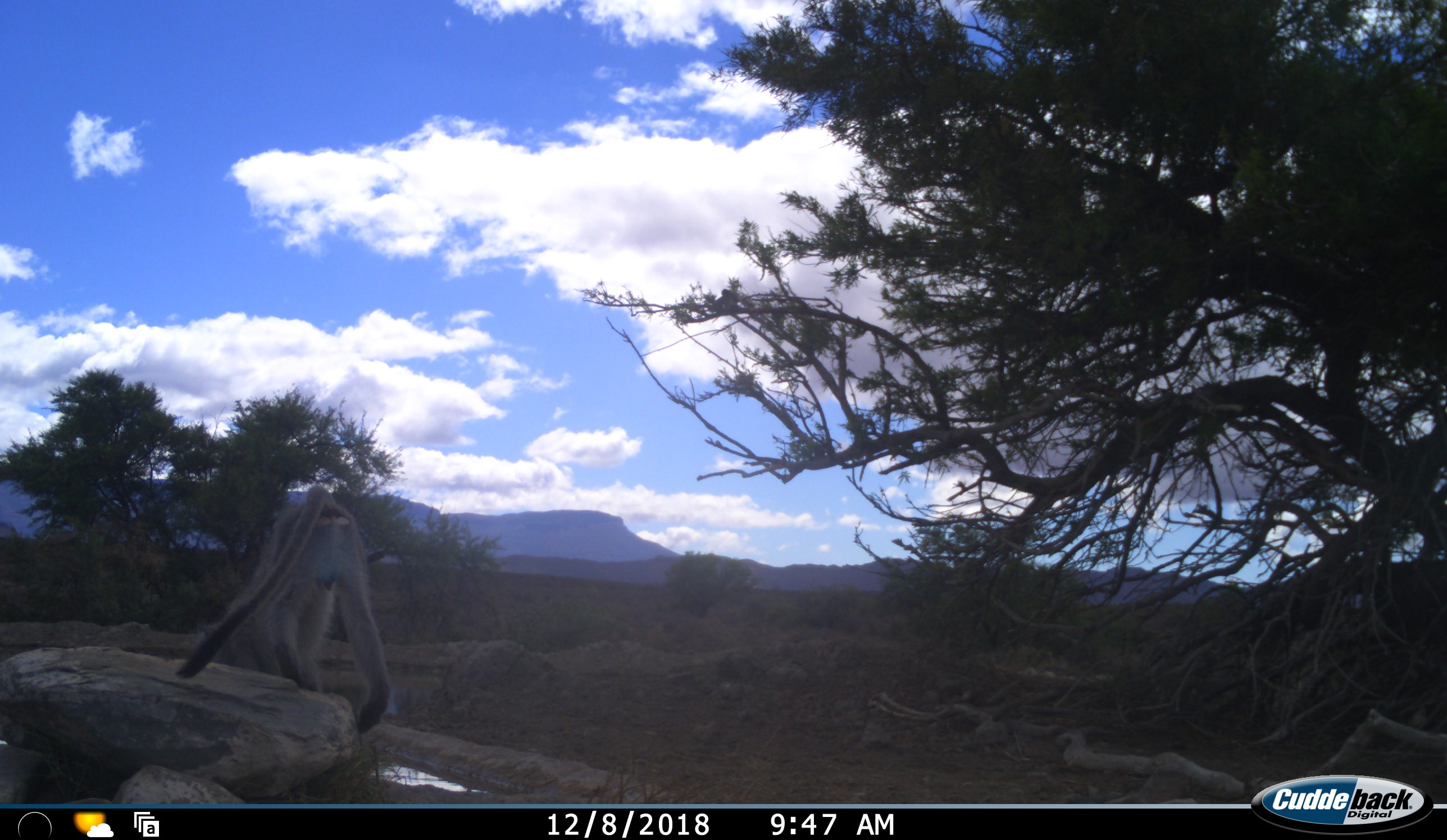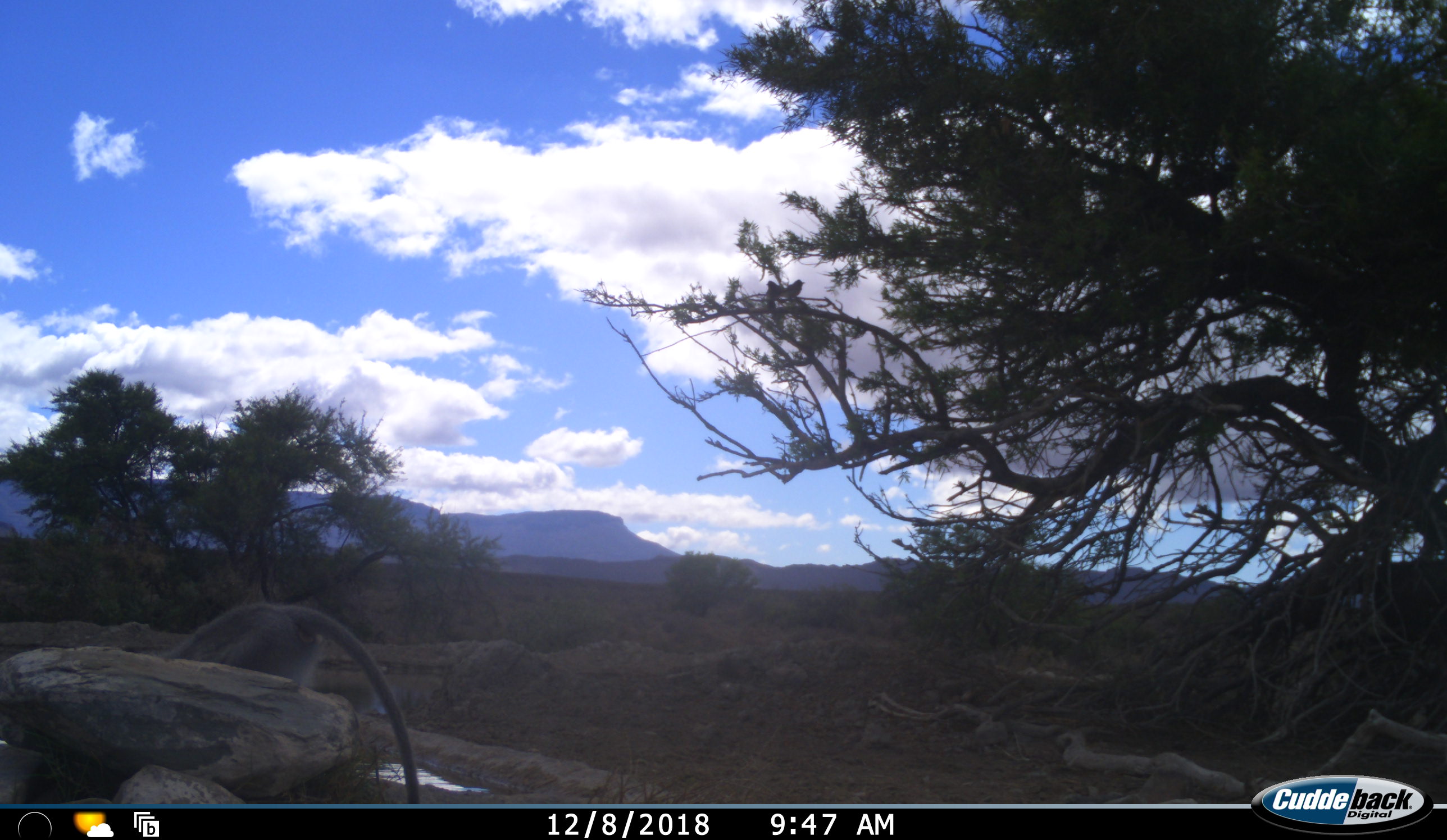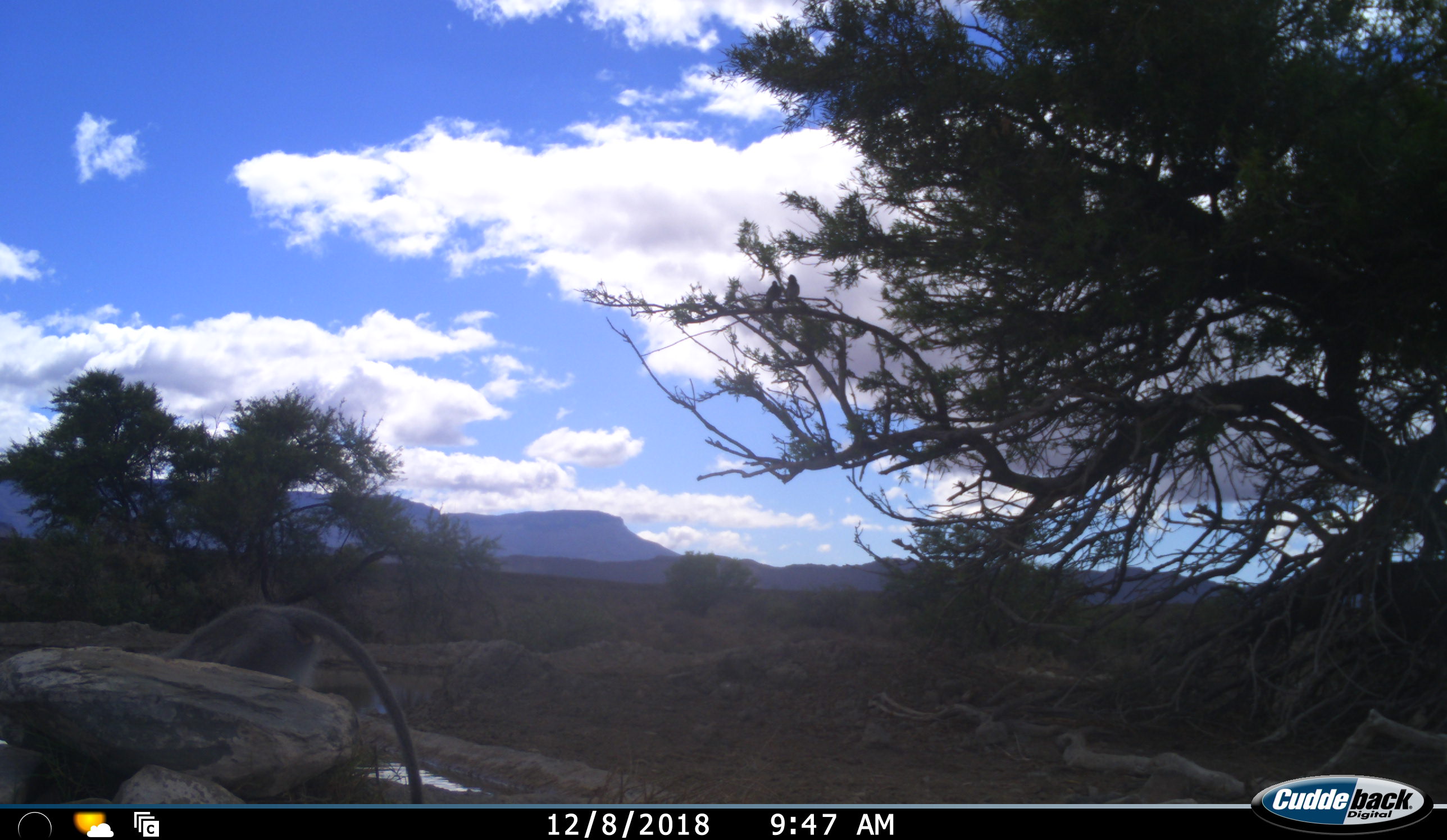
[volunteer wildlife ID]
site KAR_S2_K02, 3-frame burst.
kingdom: Animalia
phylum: Chordata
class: Mammalia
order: Primates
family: Cercopithecidae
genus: Chlorocebus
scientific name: Chlorocebus pygerythrus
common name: vervet monkey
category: monkeyvervet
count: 1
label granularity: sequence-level